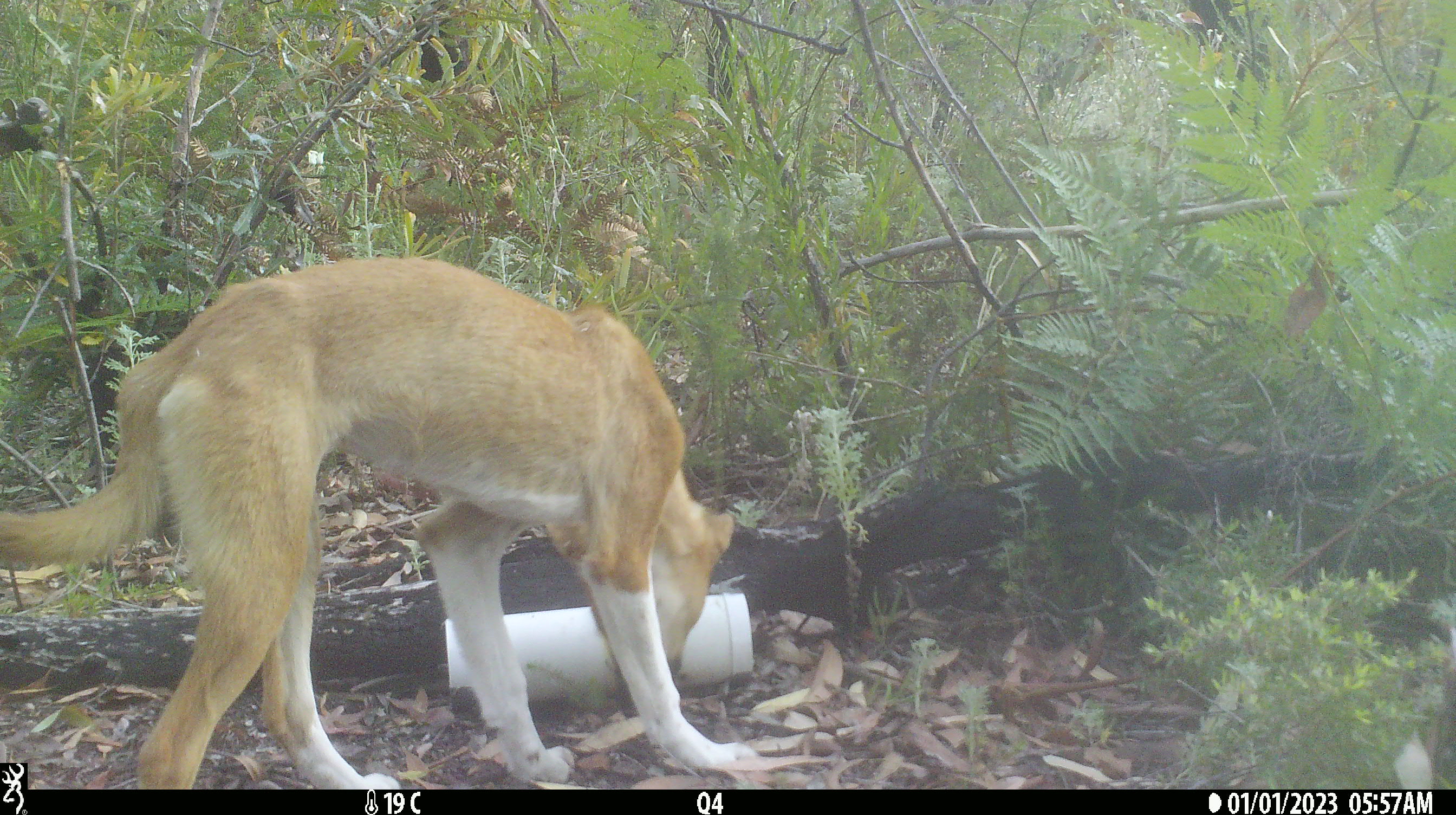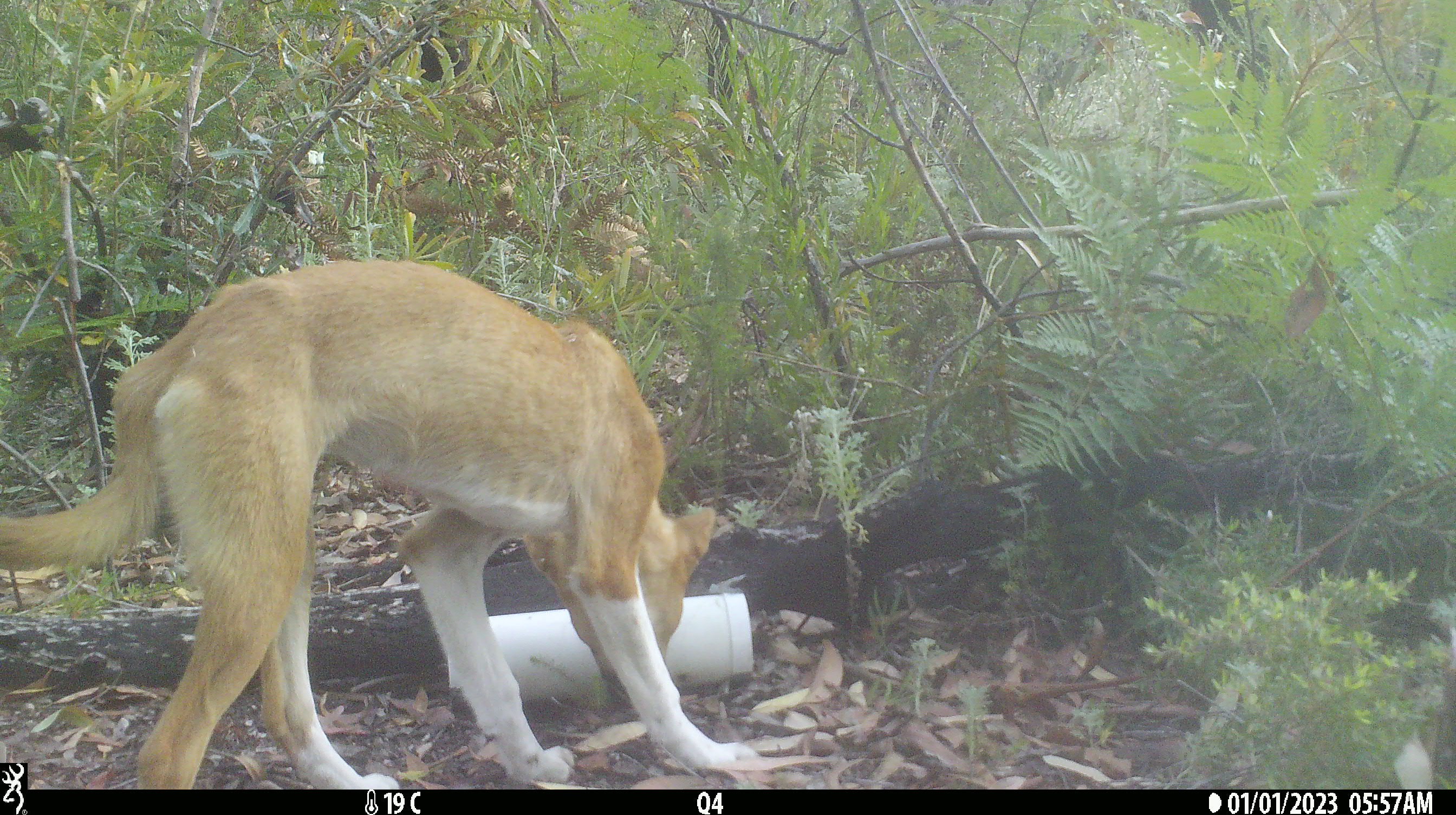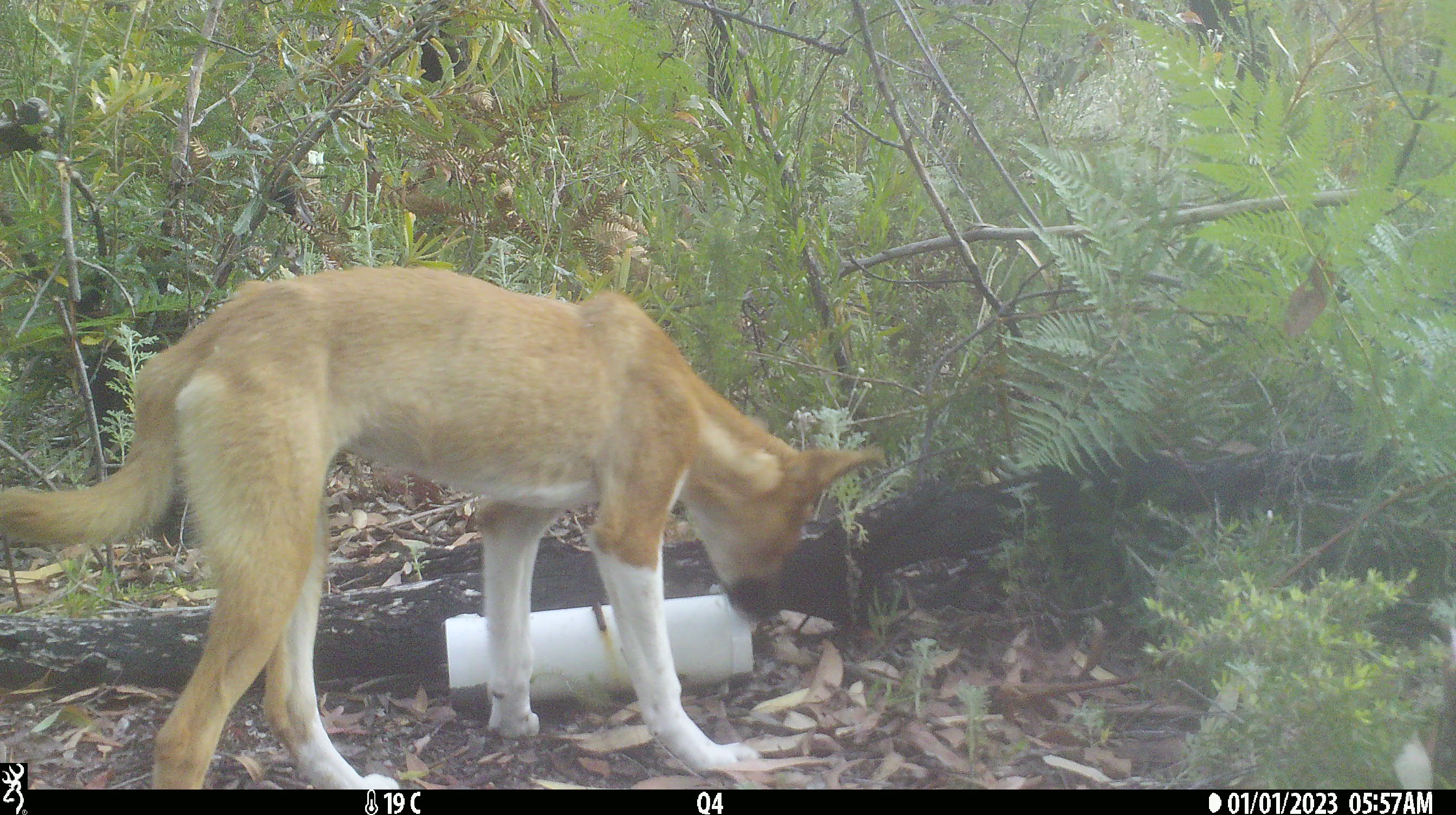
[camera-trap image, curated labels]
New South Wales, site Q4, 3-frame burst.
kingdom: Animalia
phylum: Chordata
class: Mammalia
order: Carnivora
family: Canidae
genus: Canis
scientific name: Canis familiaris dingo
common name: dingo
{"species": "dingo (Canis familiaris dingo)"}